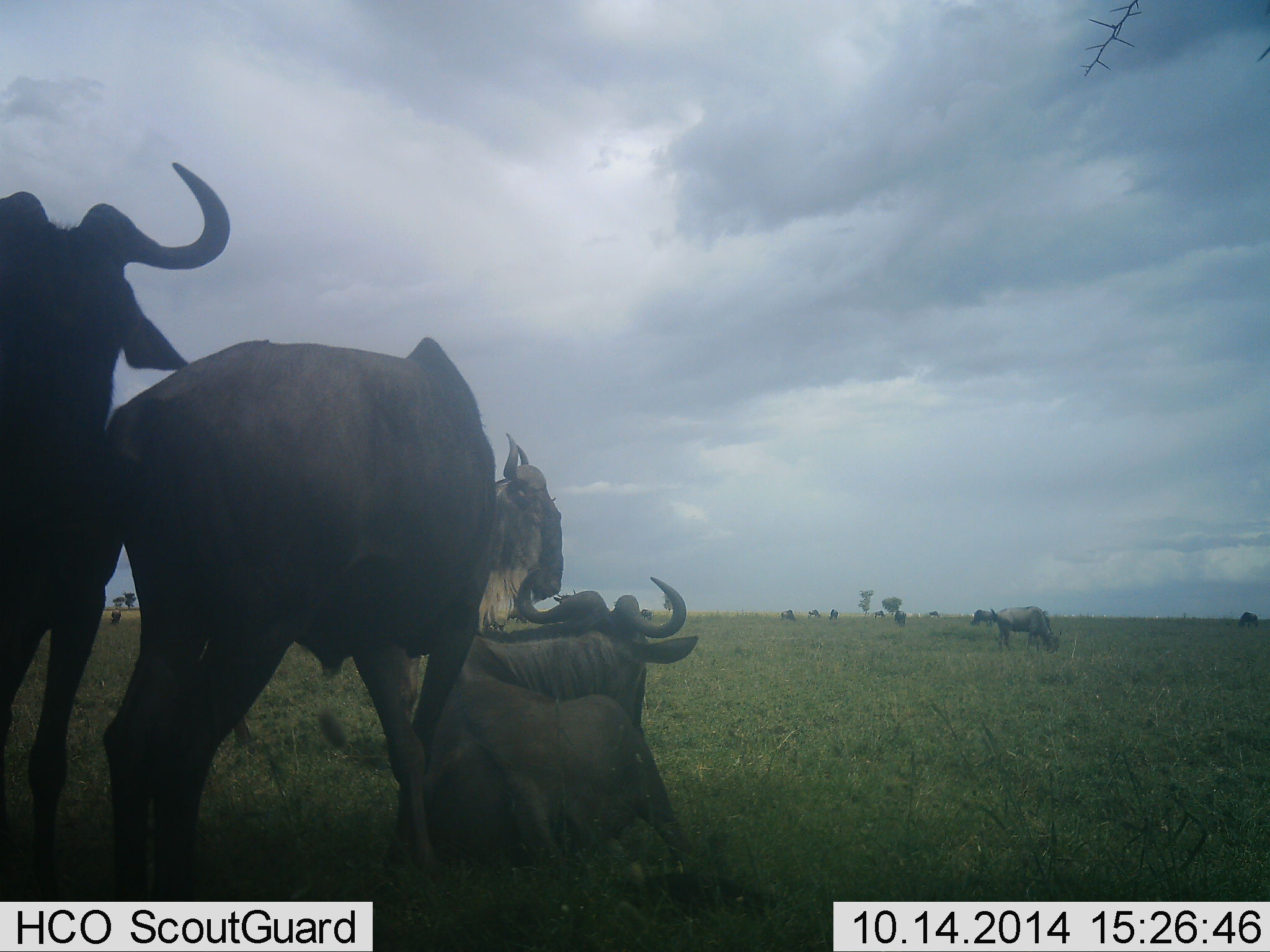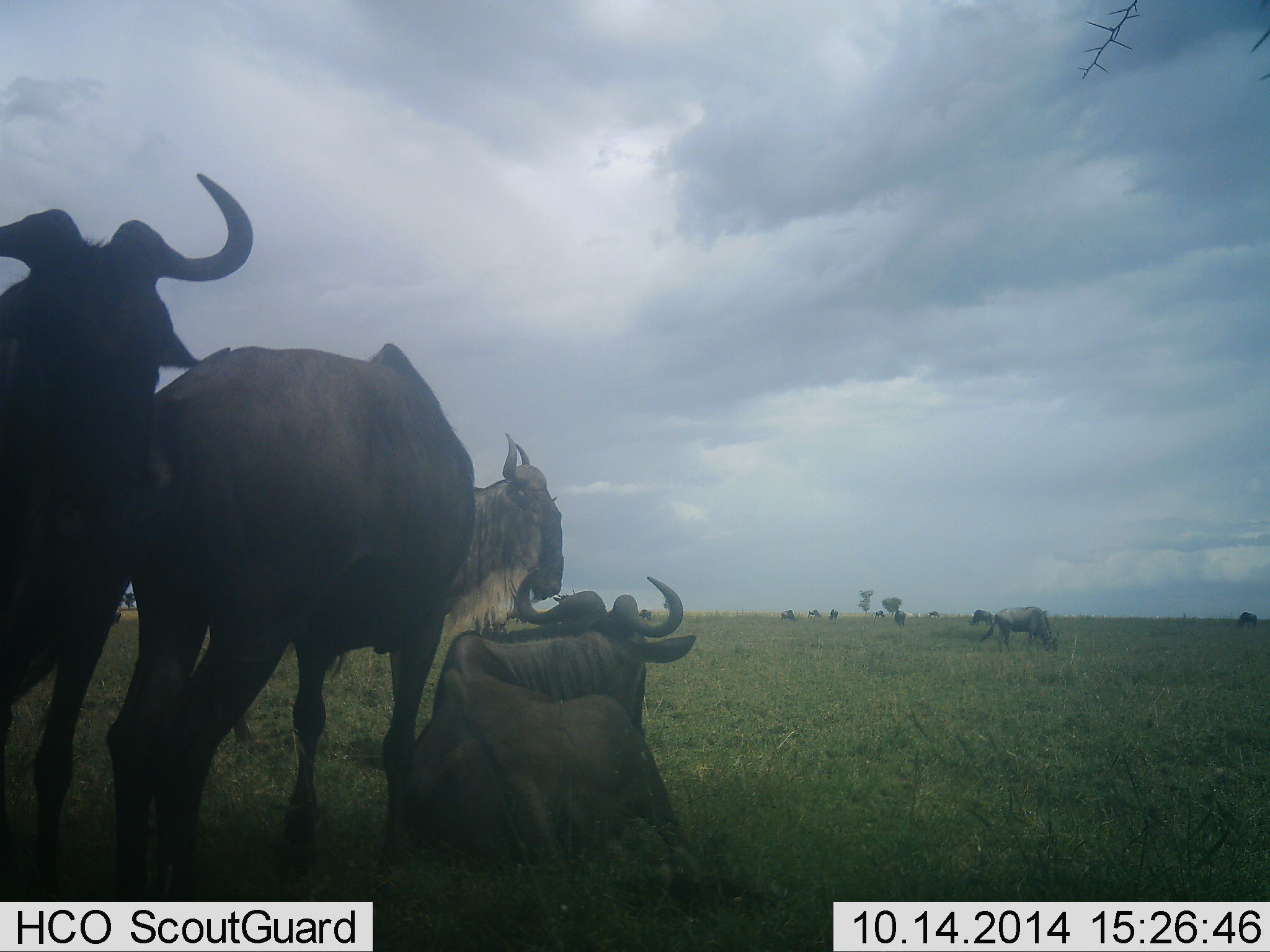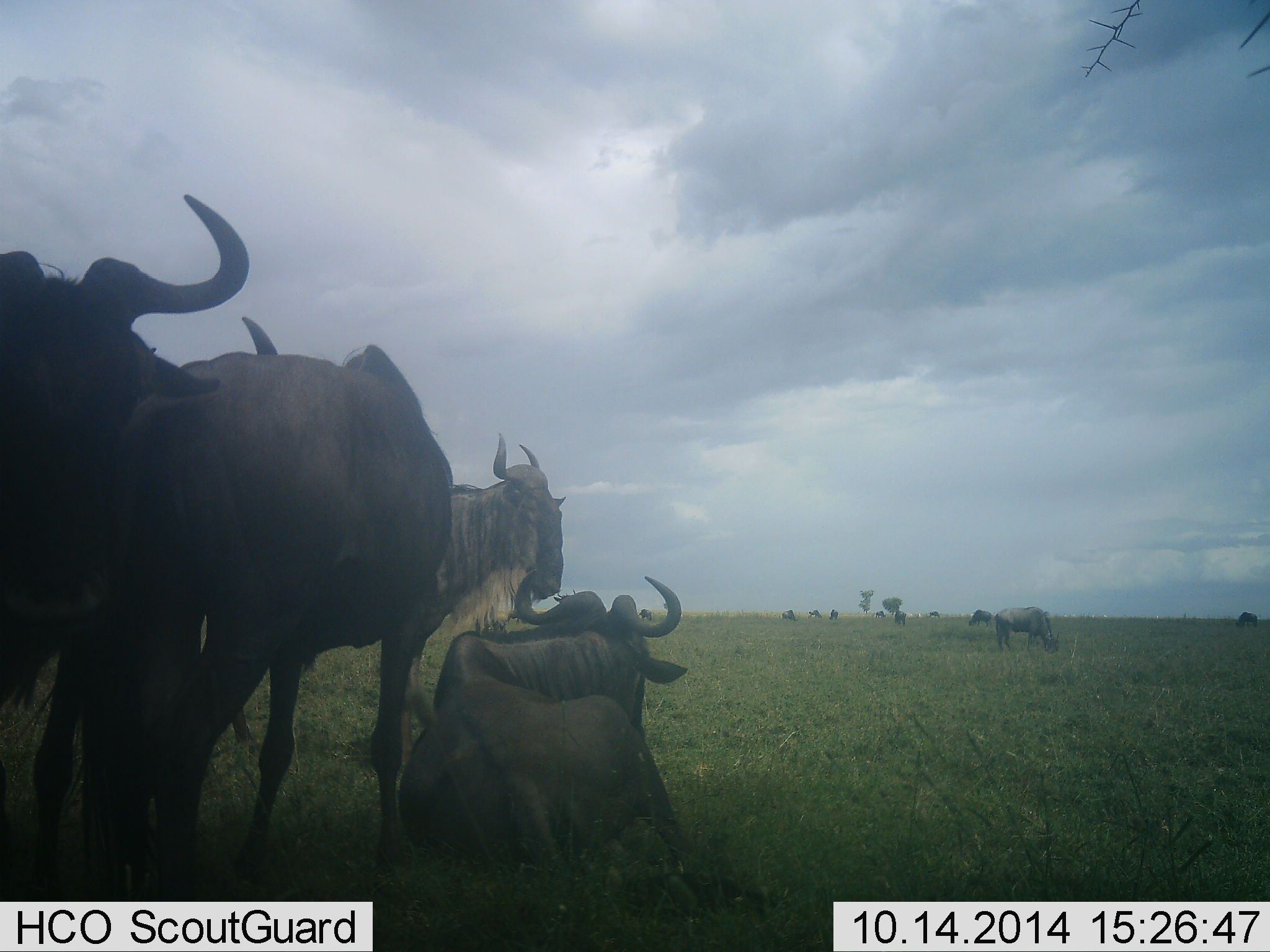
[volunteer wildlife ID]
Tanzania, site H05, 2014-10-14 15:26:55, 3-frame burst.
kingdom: Animalia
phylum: Chordata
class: Mammalia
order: Artiodactyla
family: Bovidae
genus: Connochaetes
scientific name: Connochaetes taurinus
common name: blue wildebeest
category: wildebeest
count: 5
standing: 80%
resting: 100%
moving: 20%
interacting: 10%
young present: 0%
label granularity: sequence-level